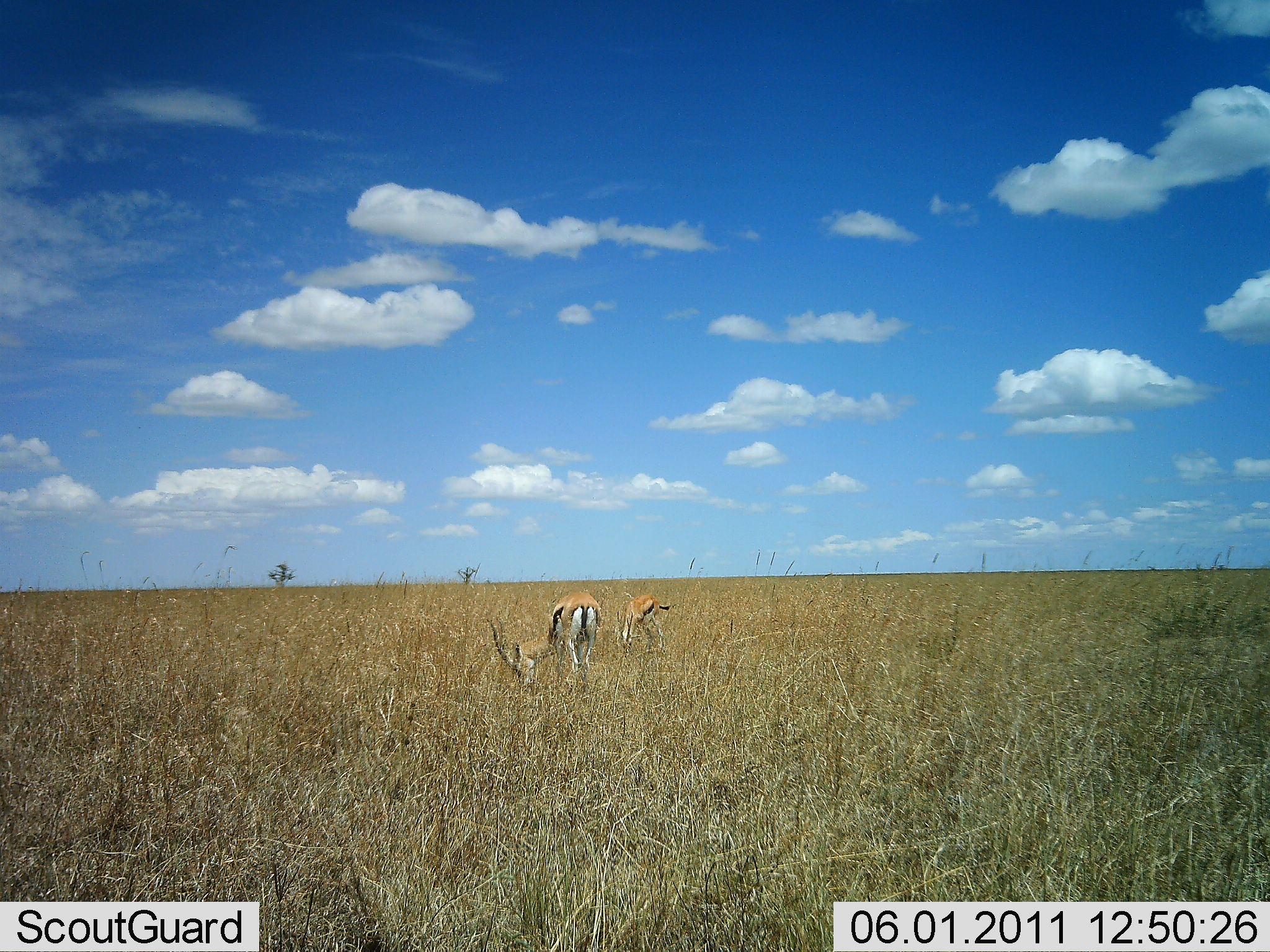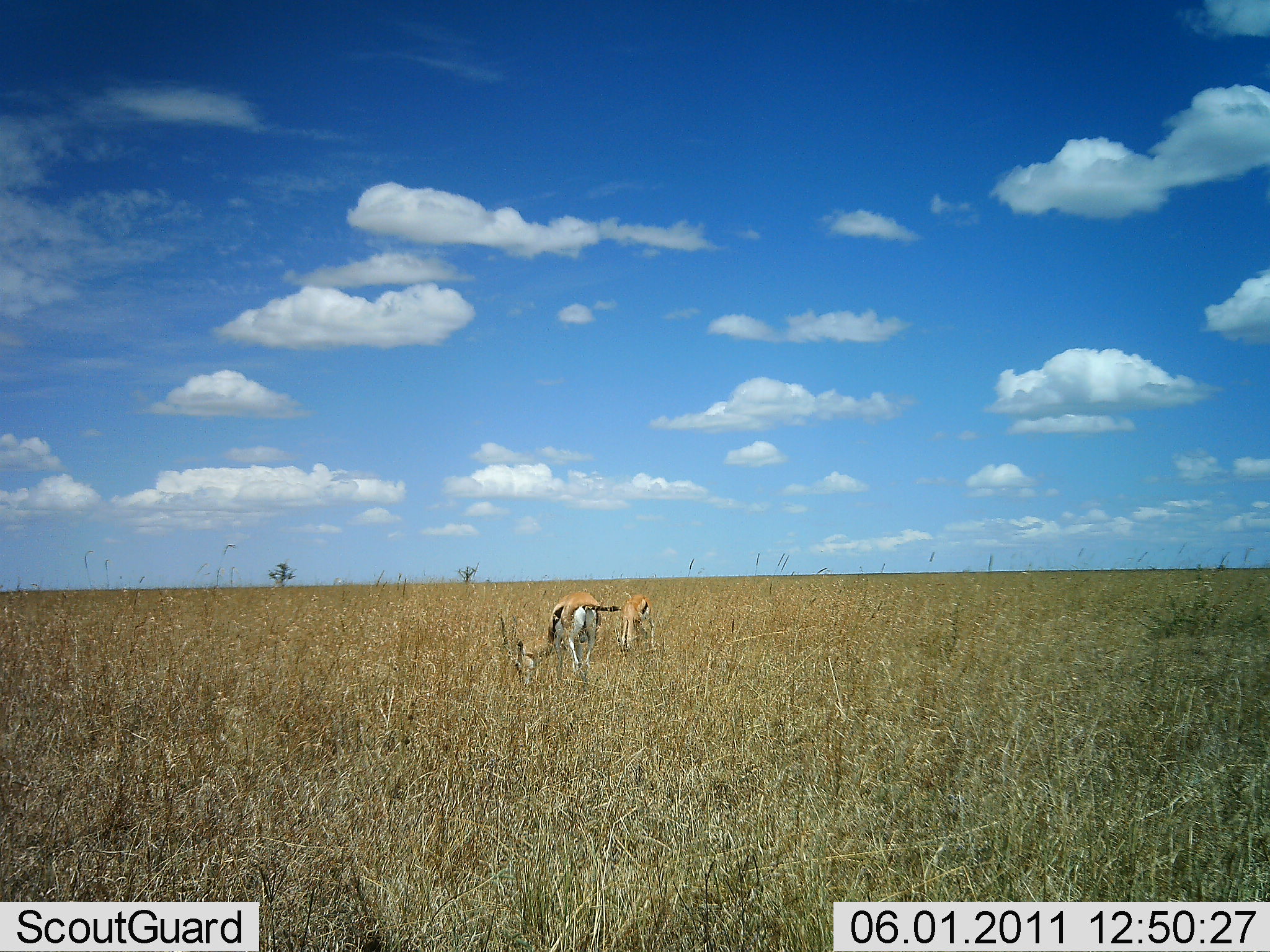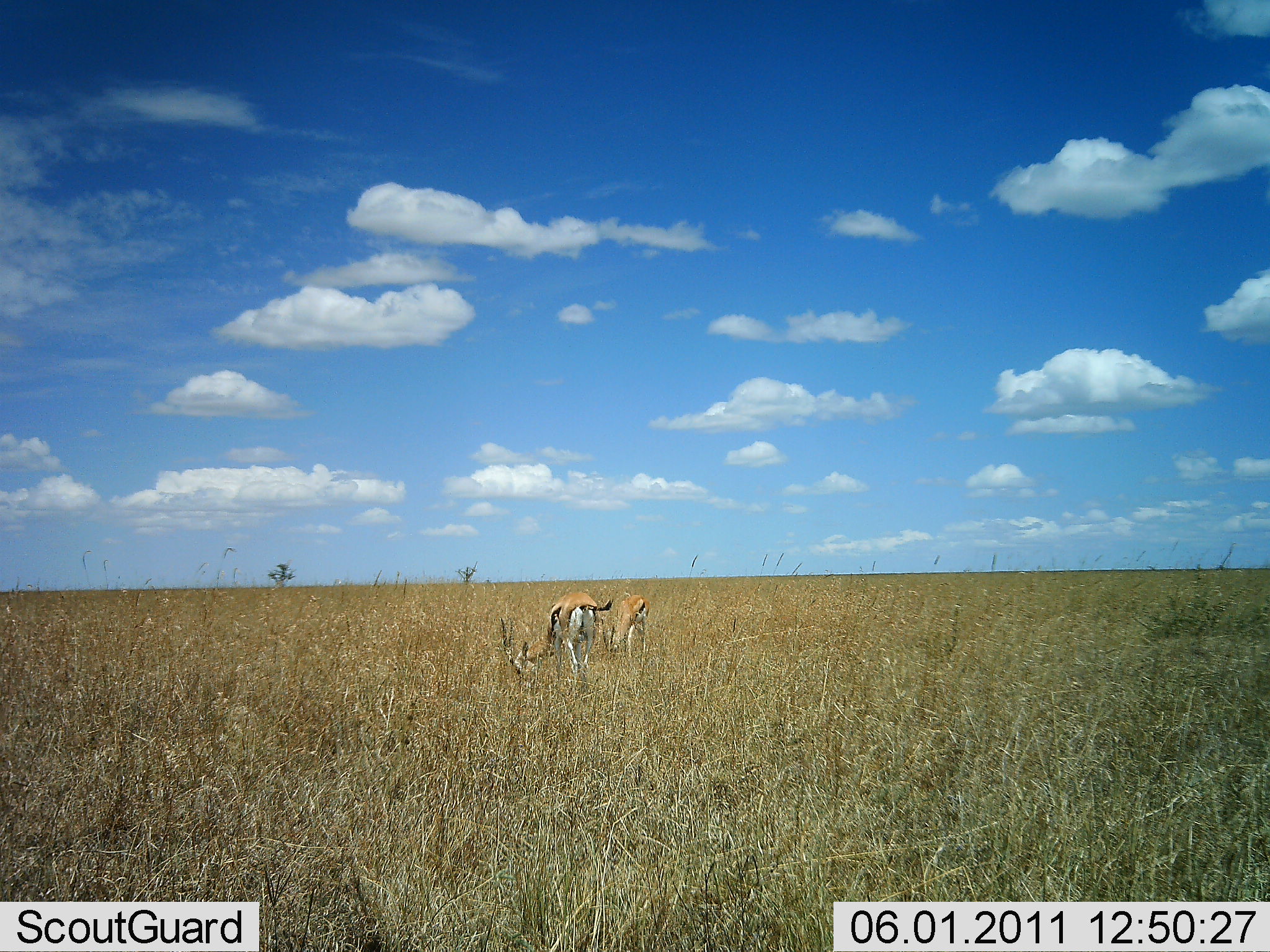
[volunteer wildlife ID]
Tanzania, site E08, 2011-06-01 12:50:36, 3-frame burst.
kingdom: Animalia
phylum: Chordata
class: Mammalia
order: Artiodactyla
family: Bovidae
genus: Eudorcas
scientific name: Eudorcas thomsonii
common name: thomson's gazelle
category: gazellethomsons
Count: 2.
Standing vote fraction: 33%.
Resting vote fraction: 8%.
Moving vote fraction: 0%.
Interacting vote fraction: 0%.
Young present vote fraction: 17%.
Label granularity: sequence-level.